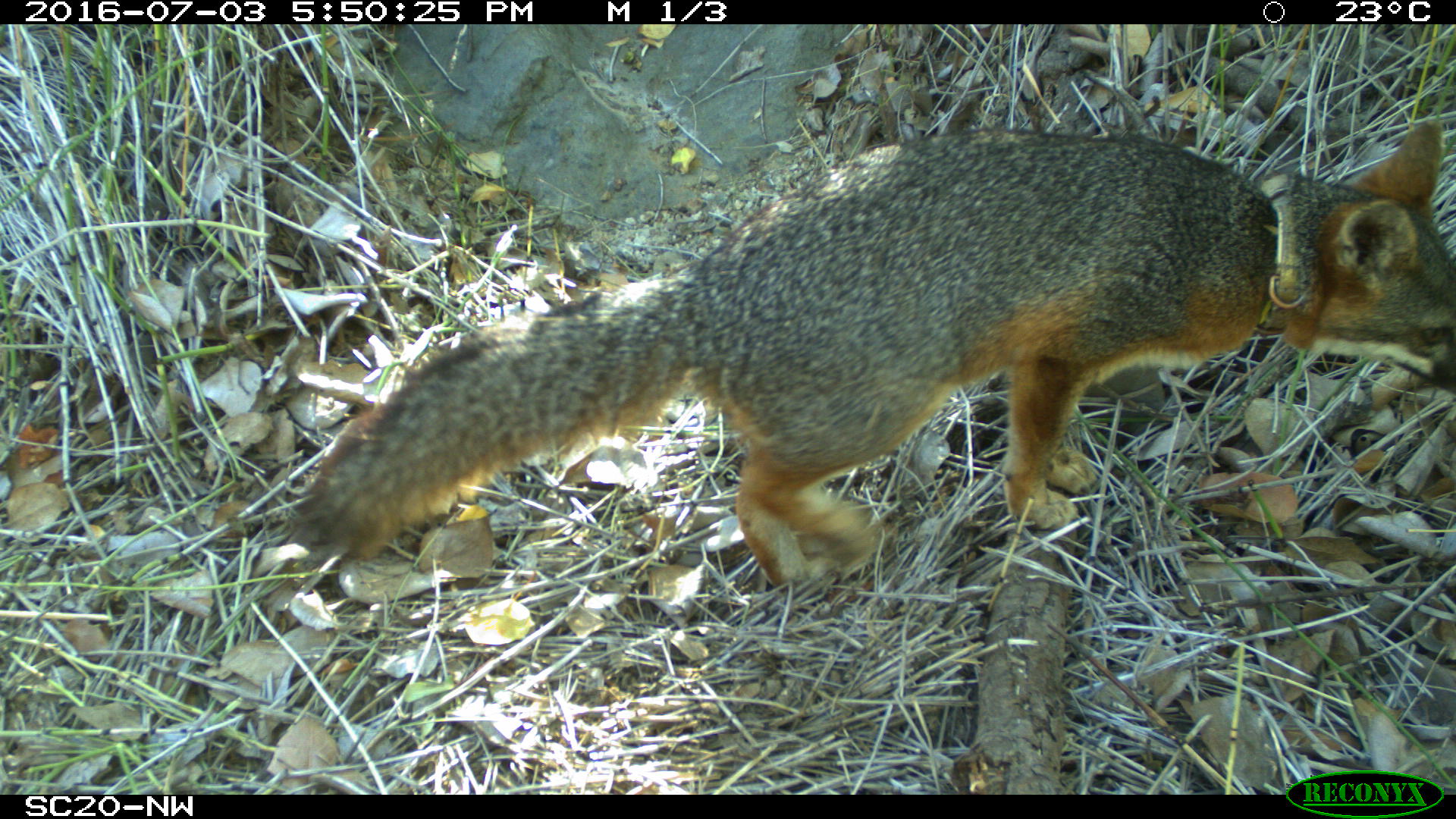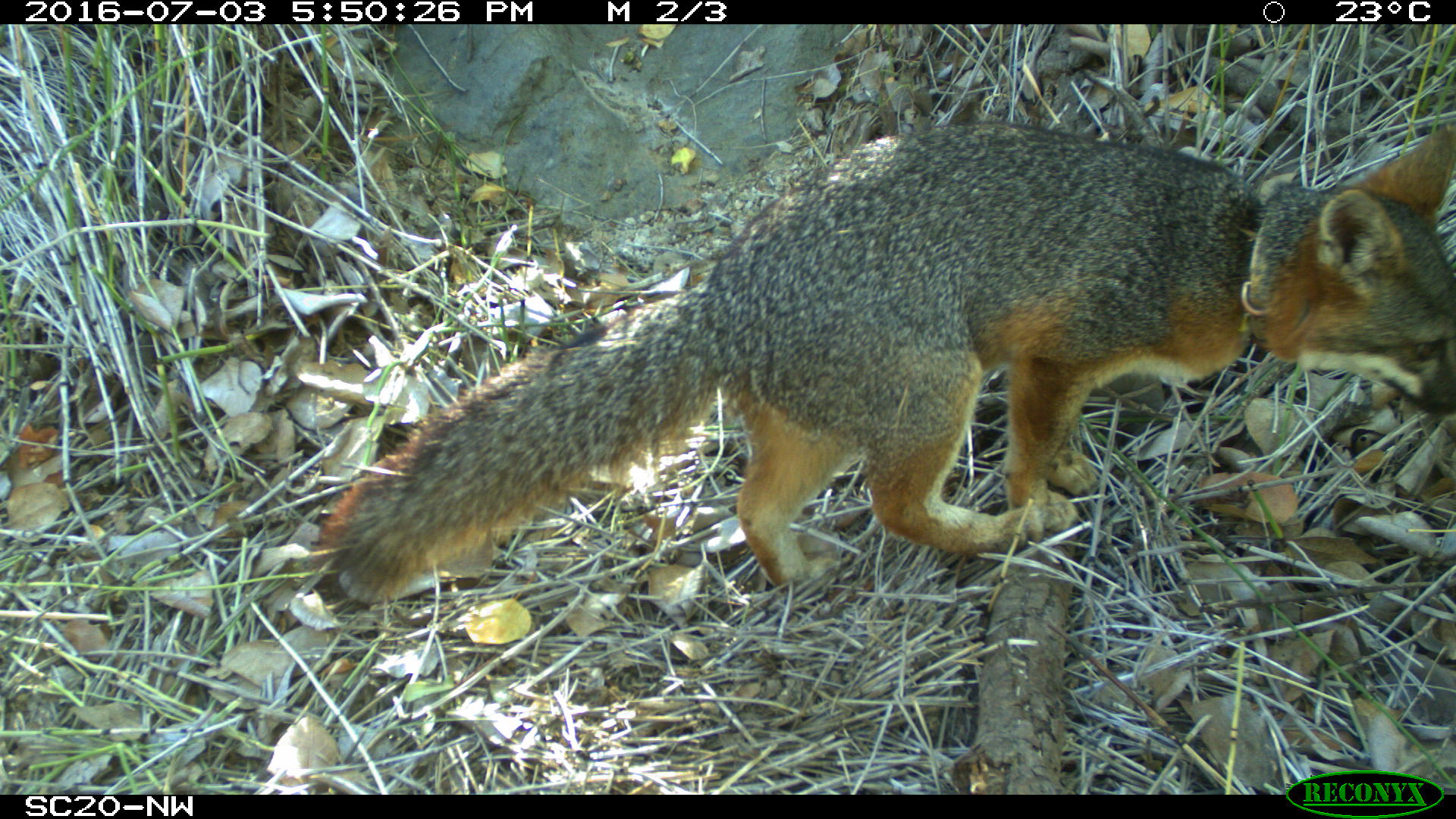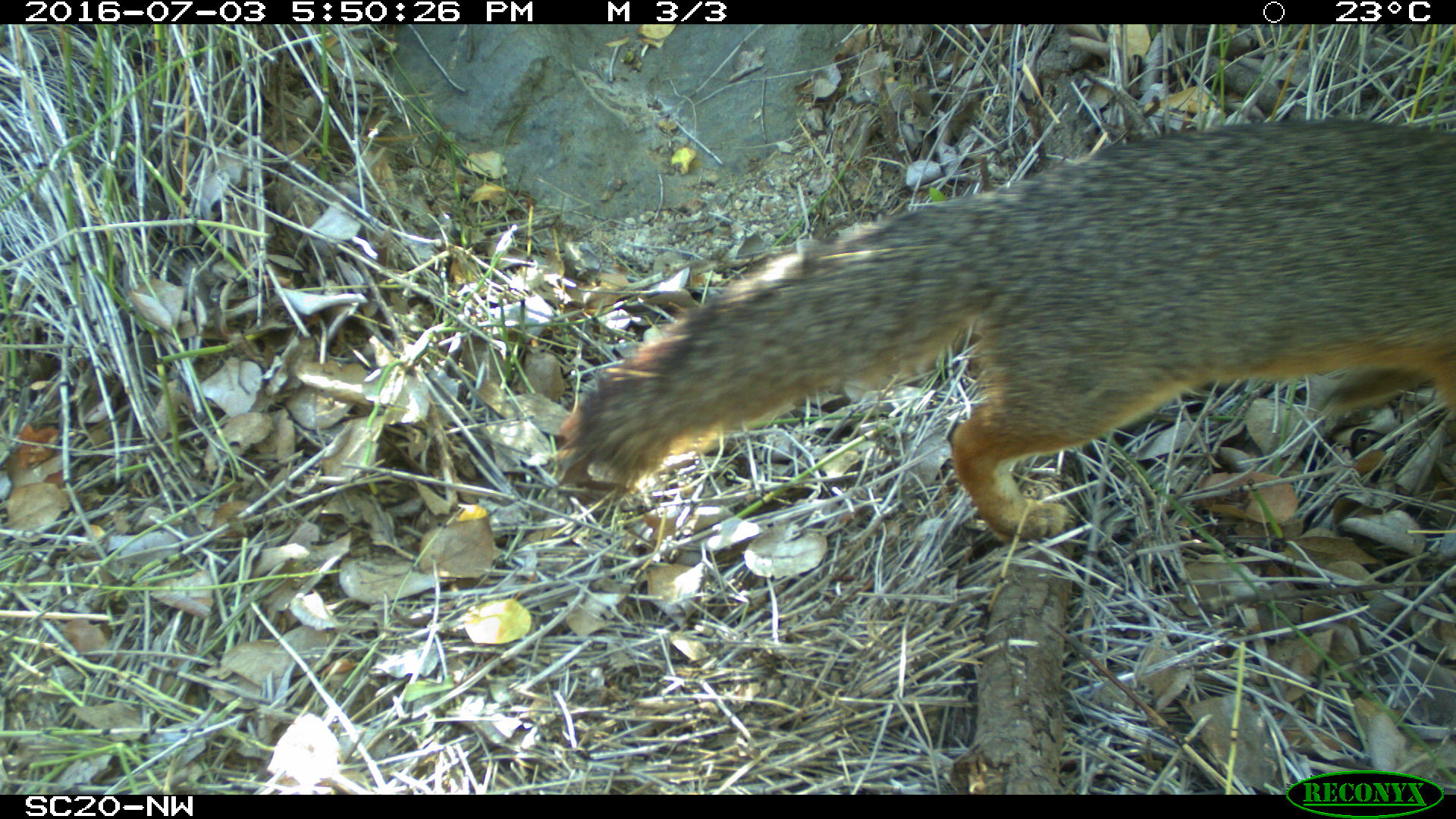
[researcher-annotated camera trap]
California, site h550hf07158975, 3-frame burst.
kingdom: Animalia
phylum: Chordata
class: Mammalia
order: Carnivora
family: Canidae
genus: Urocyon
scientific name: Urocyon littoralis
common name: island fox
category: fox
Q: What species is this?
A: Fox (island fox) (Urocyon littoralis).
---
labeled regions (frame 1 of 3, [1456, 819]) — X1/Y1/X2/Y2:
fox: 290/118/1455/592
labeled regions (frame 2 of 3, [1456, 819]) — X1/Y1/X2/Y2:
fox: 318/118/1452/601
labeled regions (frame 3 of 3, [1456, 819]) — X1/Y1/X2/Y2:
fox: 560/118/1455/544